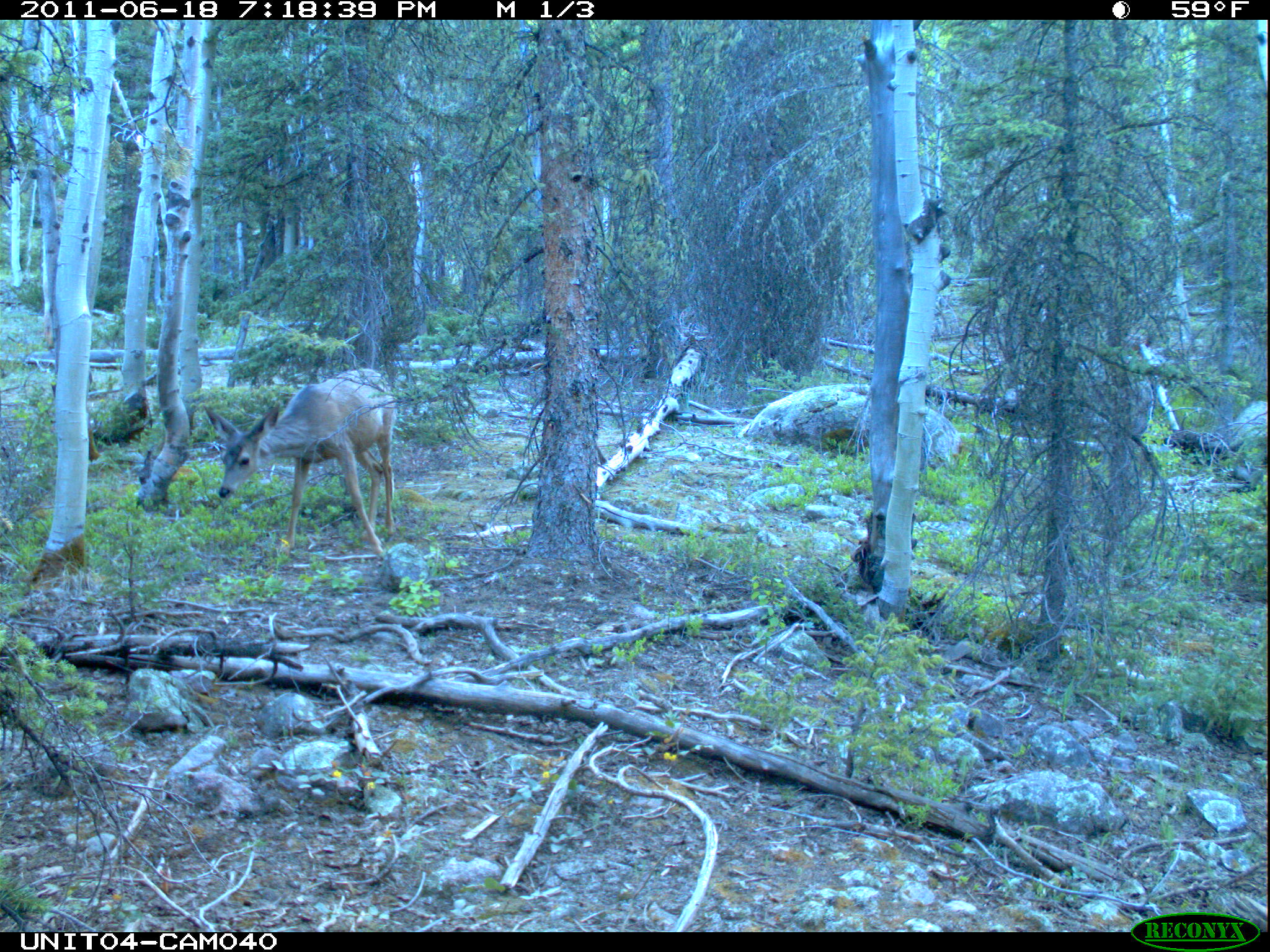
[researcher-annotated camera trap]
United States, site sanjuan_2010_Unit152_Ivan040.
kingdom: Animalia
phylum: Chordata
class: Mammalia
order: Artiodactyla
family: Cervidae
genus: Odocoileus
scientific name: Odocoileus hemionus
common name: mule deer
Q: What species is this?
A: Odocoileus hemionus (mule deer).